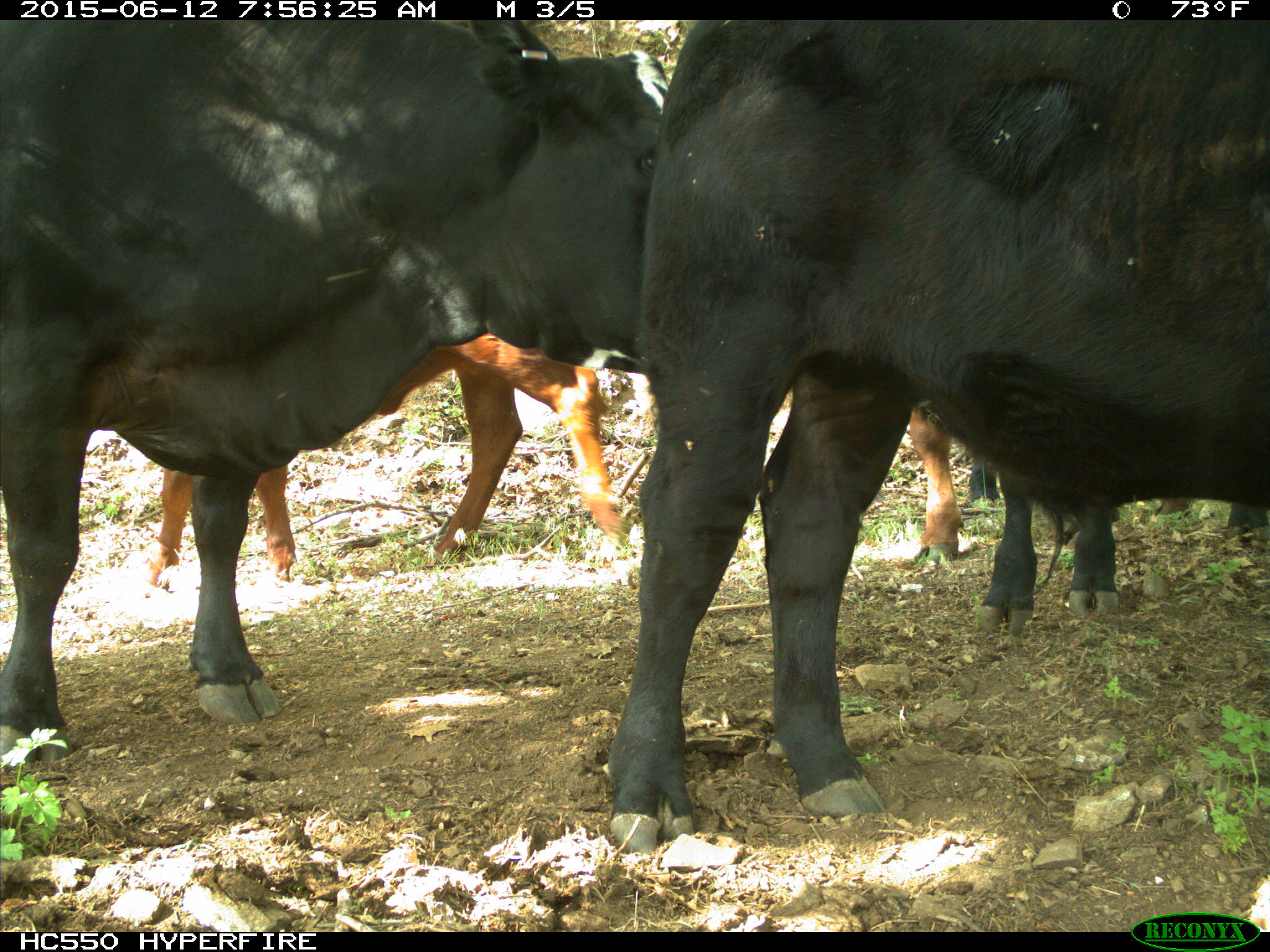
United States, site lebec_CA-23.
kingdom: Animalia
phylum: Chordata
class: Mammalia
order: Artiodactyla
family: Bovidae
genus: Bos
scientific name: Bos taurus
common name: domestic cow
Bos taurus (domestic cow).